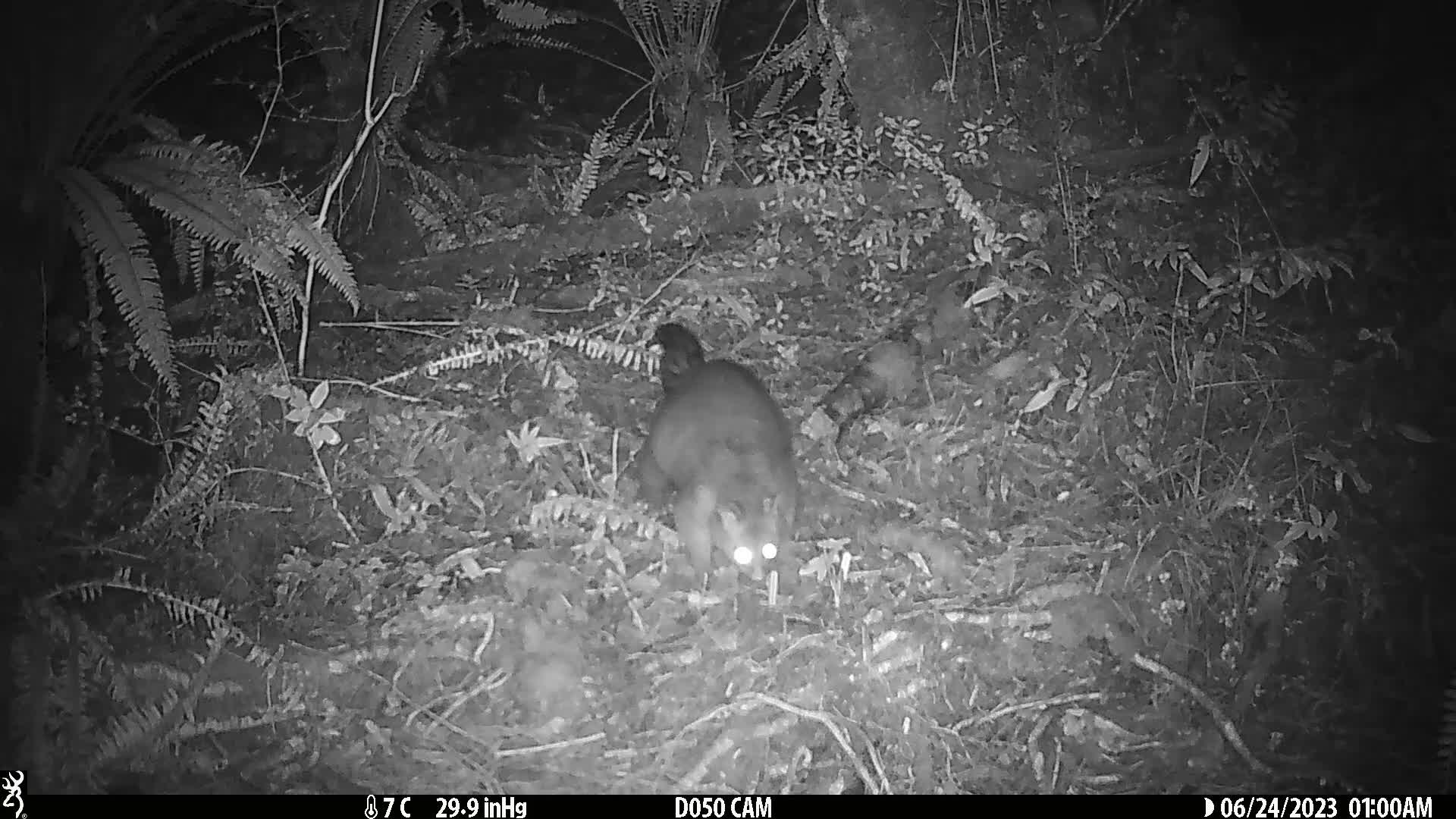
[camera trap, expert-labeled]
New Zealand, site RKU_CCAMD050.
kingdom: Animalia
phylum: Chordata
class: Mammalia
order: Diprotodontia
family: Phalangeridae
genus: Trichosurus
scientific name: Trichosurus vulpecula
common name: common brushtail possum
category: possum